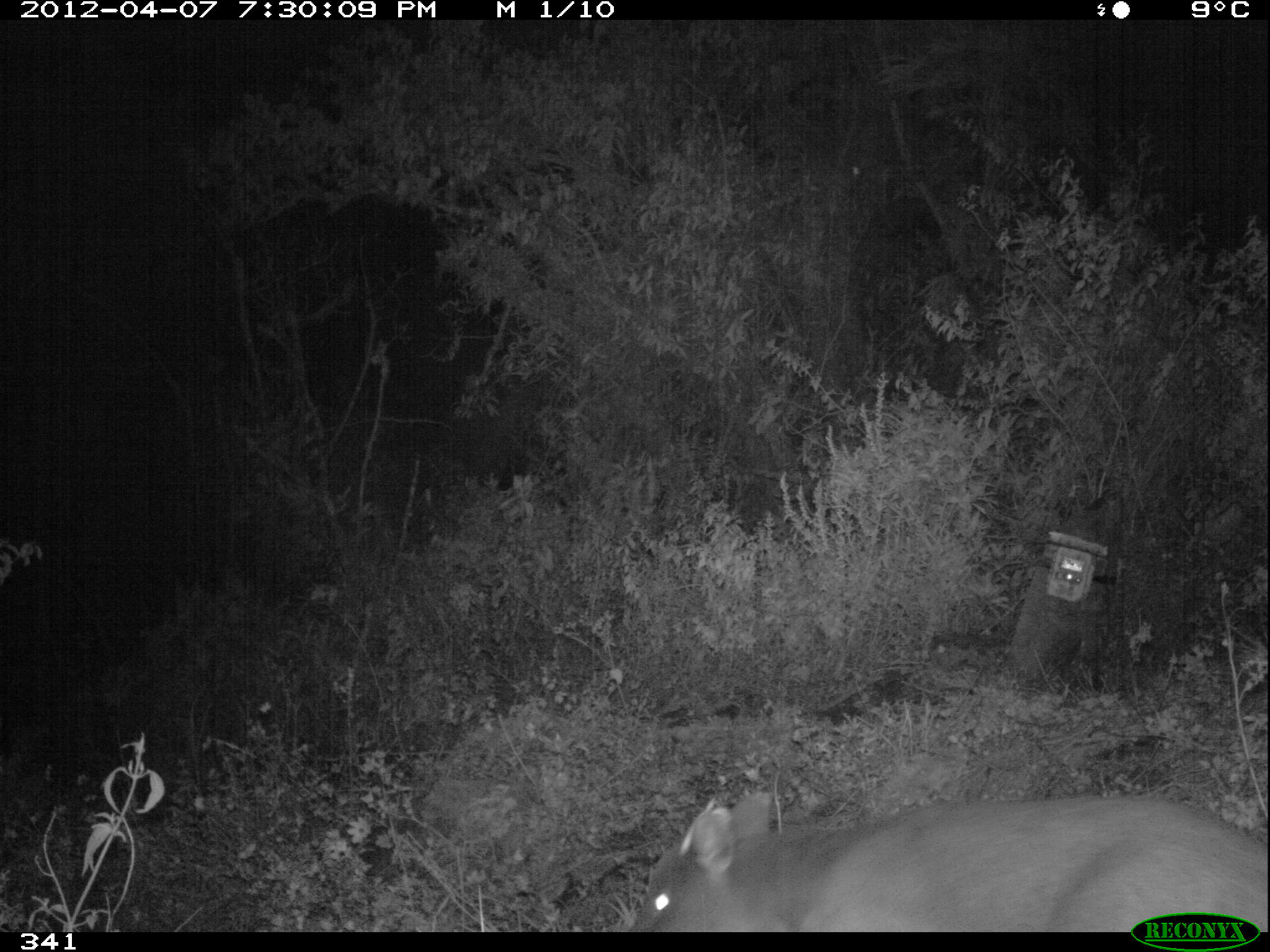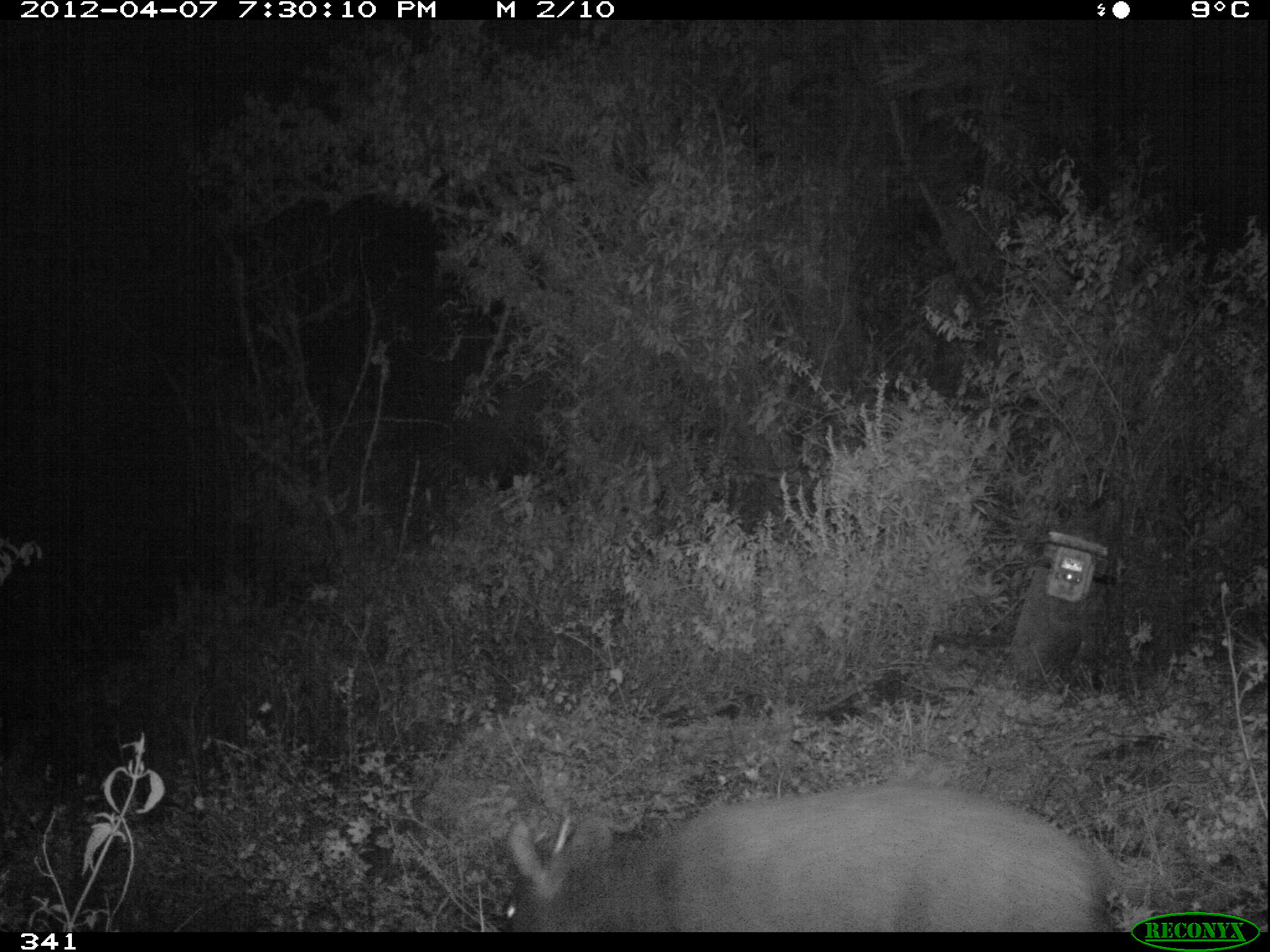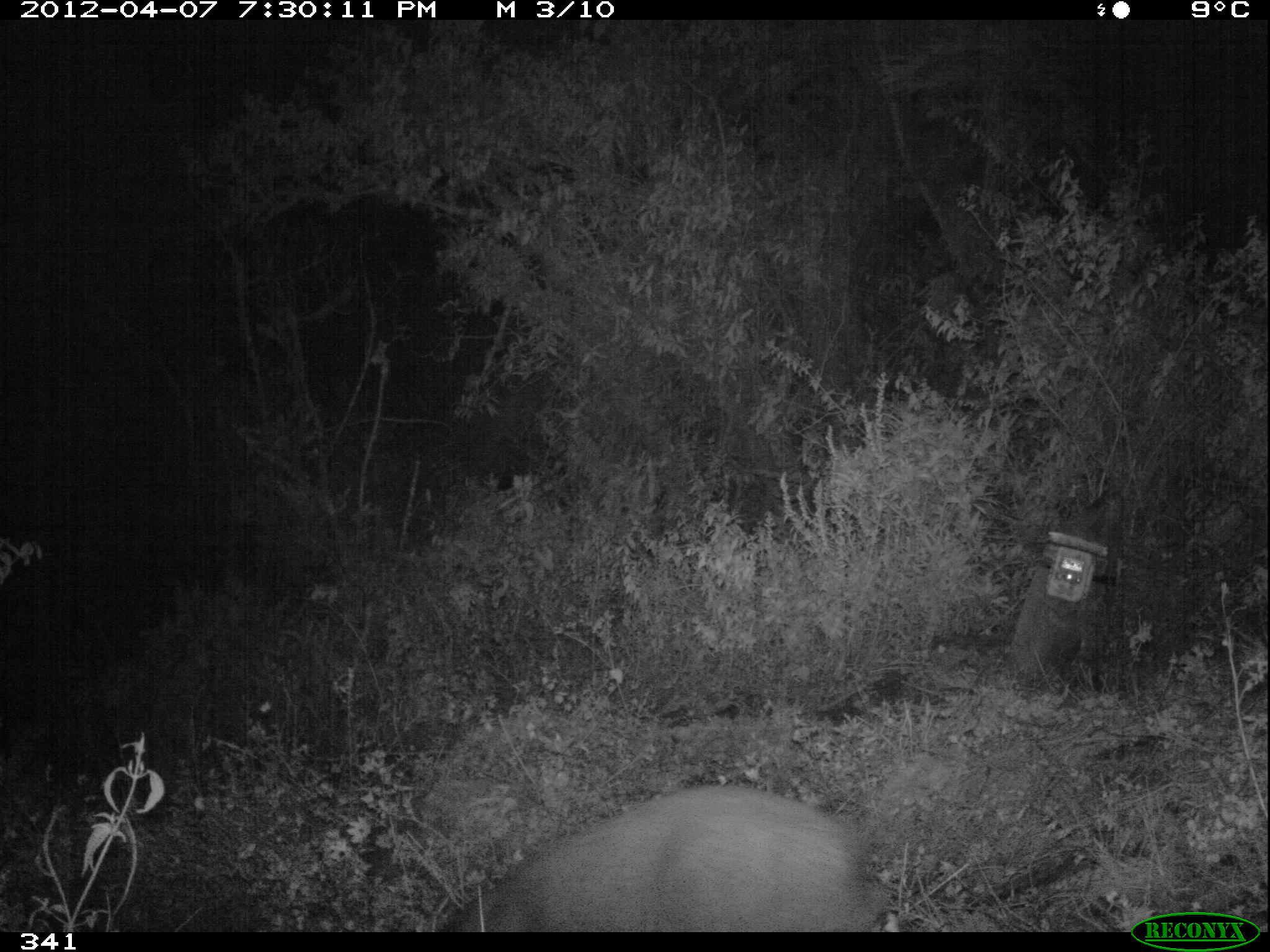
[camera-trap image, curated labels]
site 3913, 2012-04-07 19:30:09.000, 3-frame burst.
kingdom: Animalia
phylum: Chordata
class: Mammalia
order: Artiodactyla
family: Cervidae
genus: Mazama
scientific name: Mazama chunyi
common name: dwarf brocket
Mazama chunyi (dwarf brocket).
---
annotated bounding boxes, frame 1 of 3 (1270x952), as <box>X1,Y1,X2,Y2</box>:
mazama chunyi: <box>625,789,1267,932</box>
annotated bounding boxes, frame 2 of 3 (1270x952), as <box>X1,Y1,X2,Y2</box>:
mazama chunyi: <box>497,783,1118,932</box>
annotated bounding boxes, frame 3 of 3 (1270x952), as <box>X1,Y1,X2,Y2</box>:
mazama chunyi: <box>442,783,869,932</box>